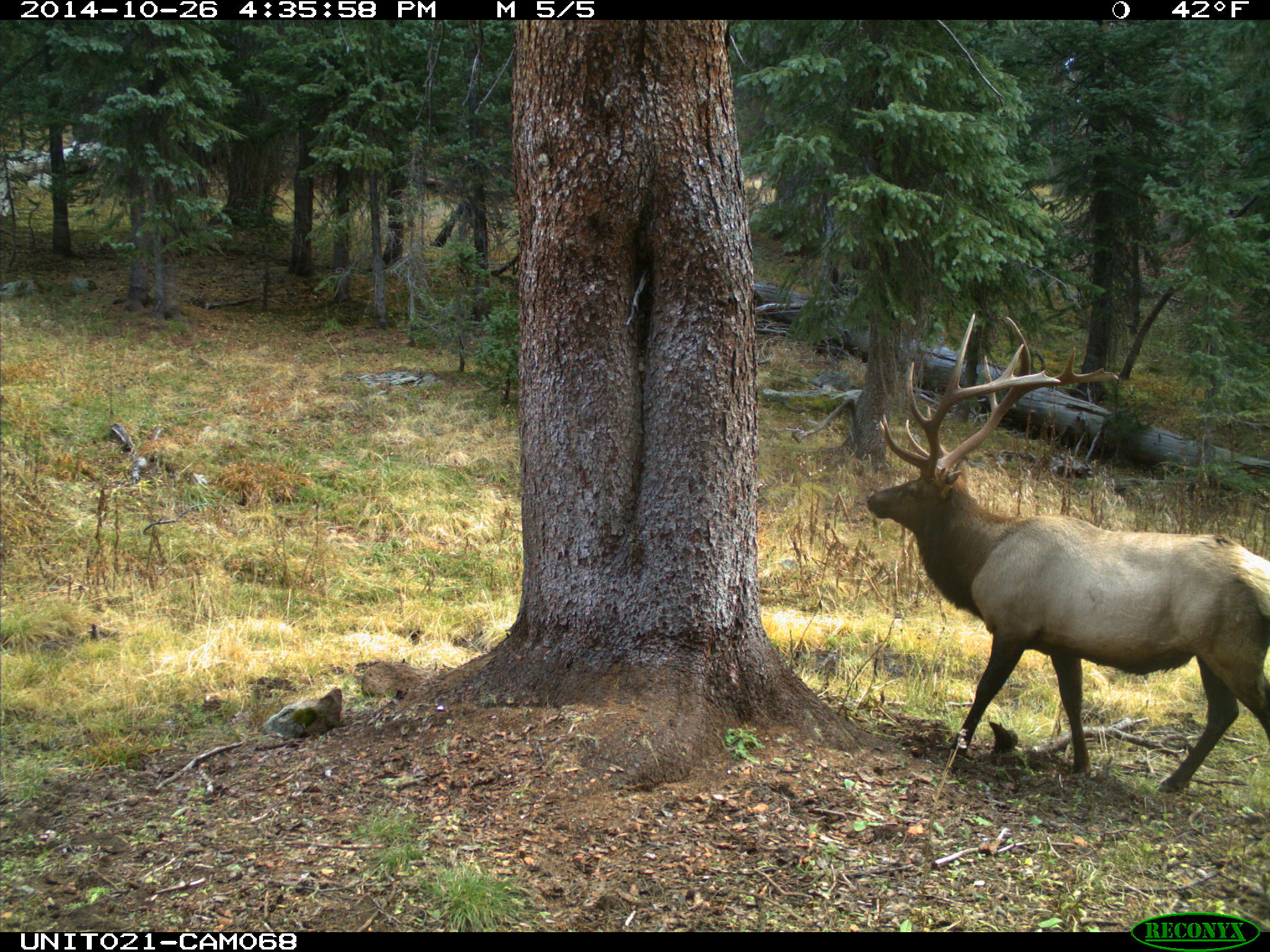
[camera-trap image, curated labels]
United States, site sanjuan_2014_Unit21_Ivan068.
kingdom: Animalia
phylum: Chordata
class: Mammalia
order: Artiodactyla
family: Cervidae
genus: Cervus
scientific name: Cervus elaphus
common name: red deer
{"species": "Cervus elaphus (red deer)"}